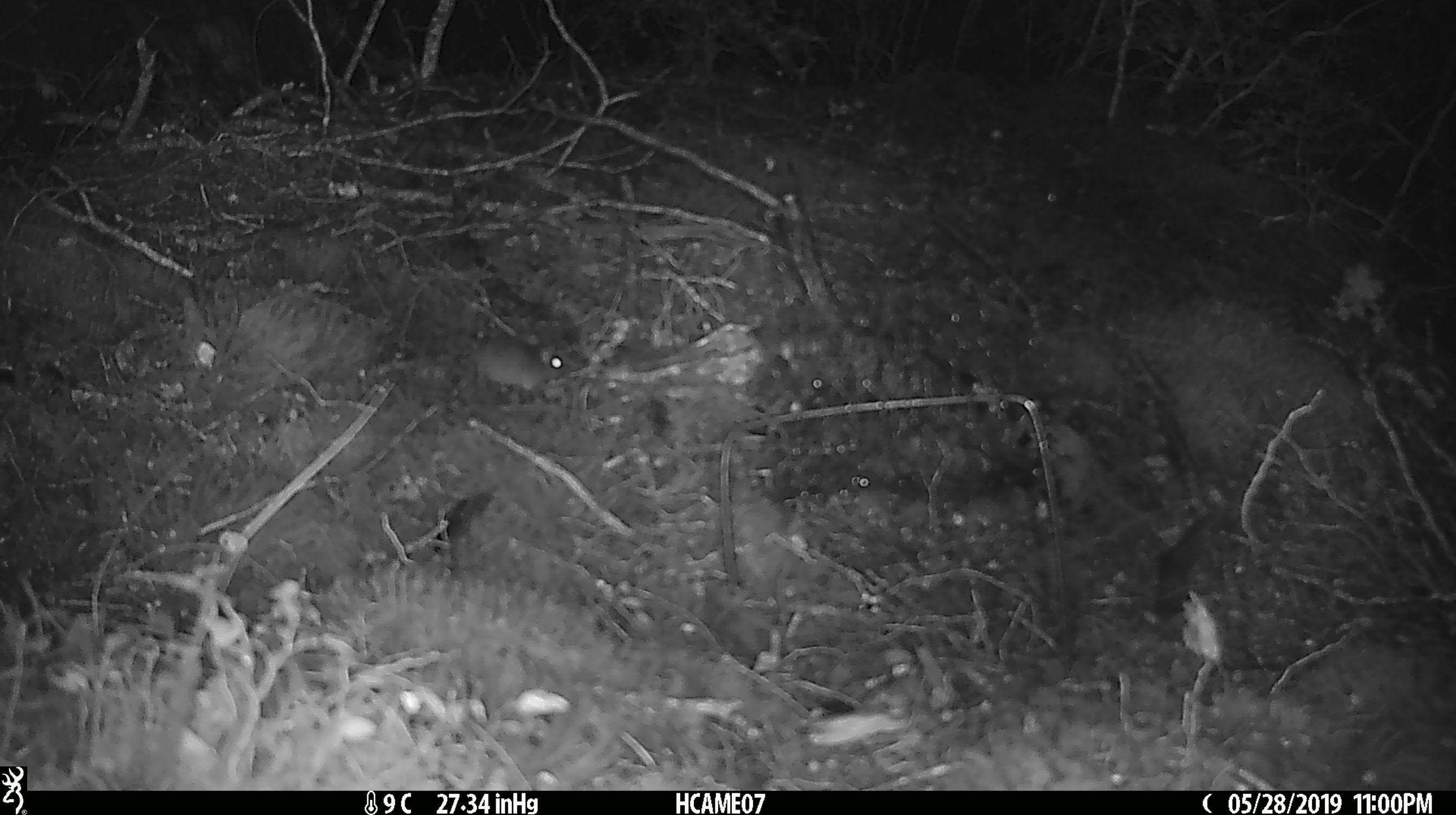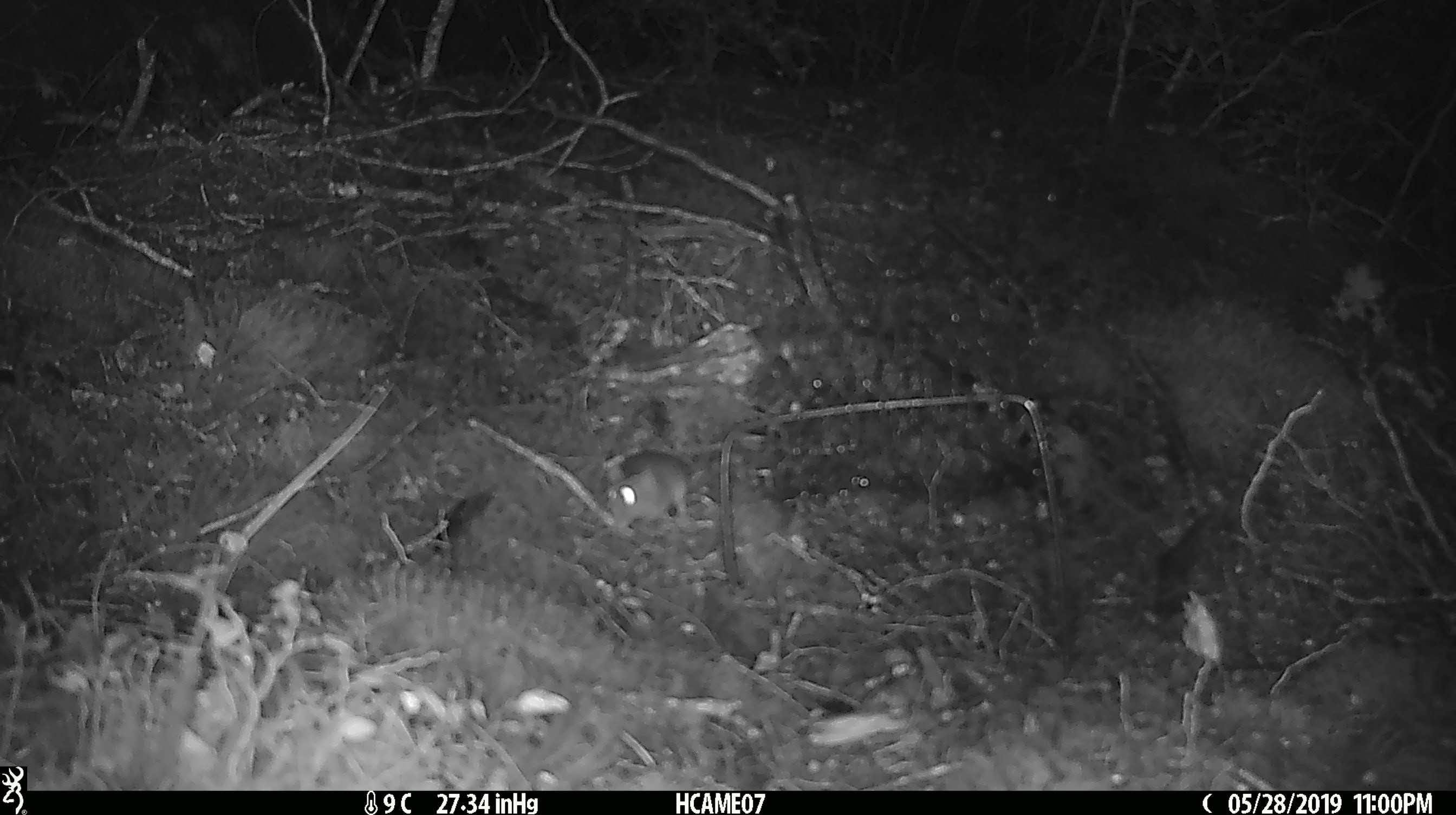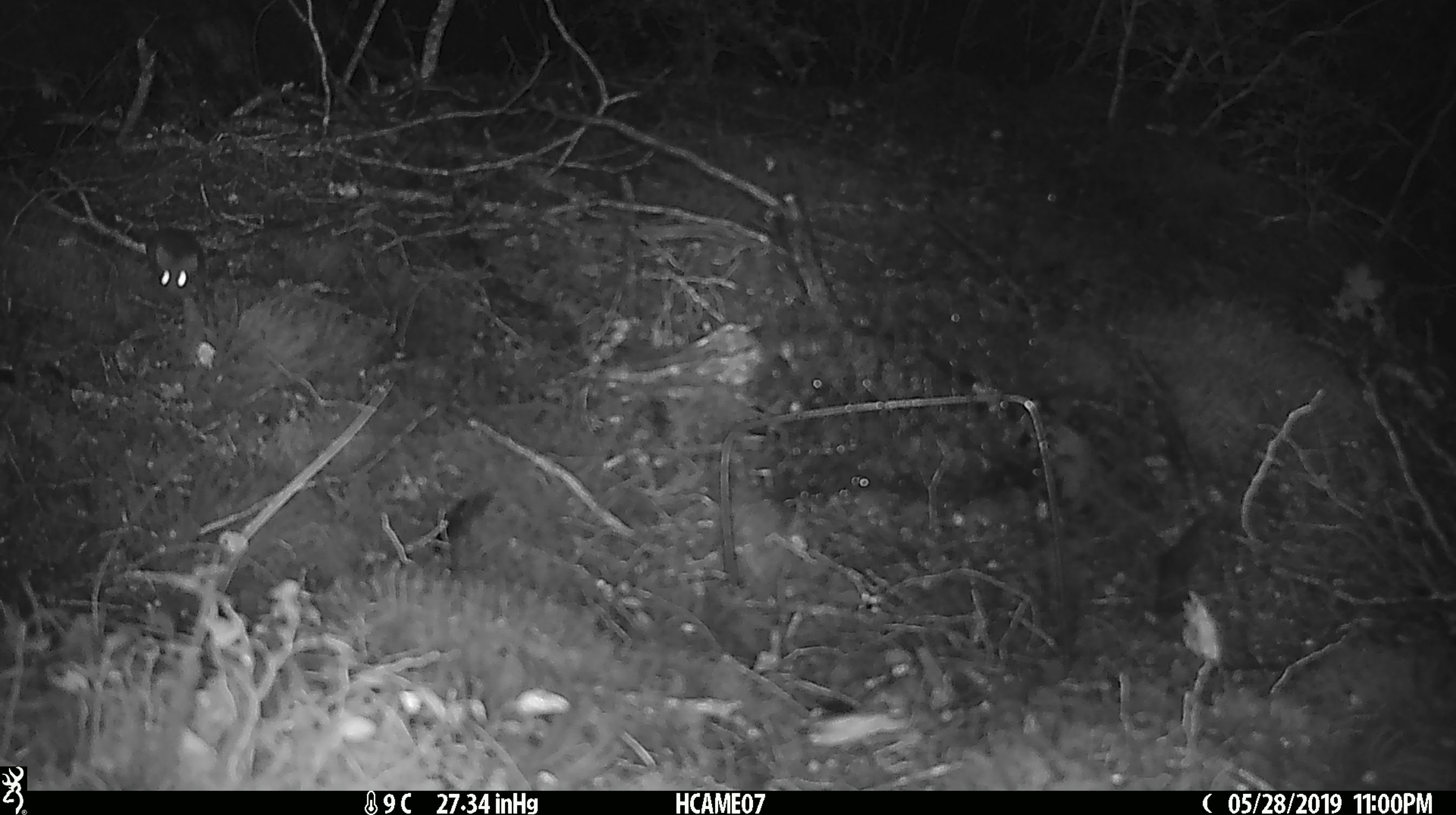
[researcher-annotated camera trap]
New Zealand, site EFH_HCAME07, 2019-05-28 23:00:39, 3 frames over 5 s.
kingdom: Animalia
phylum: Chordata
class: Mammalia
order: Rodentia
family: Muridae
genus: Rattus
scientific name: Rattus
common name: rat